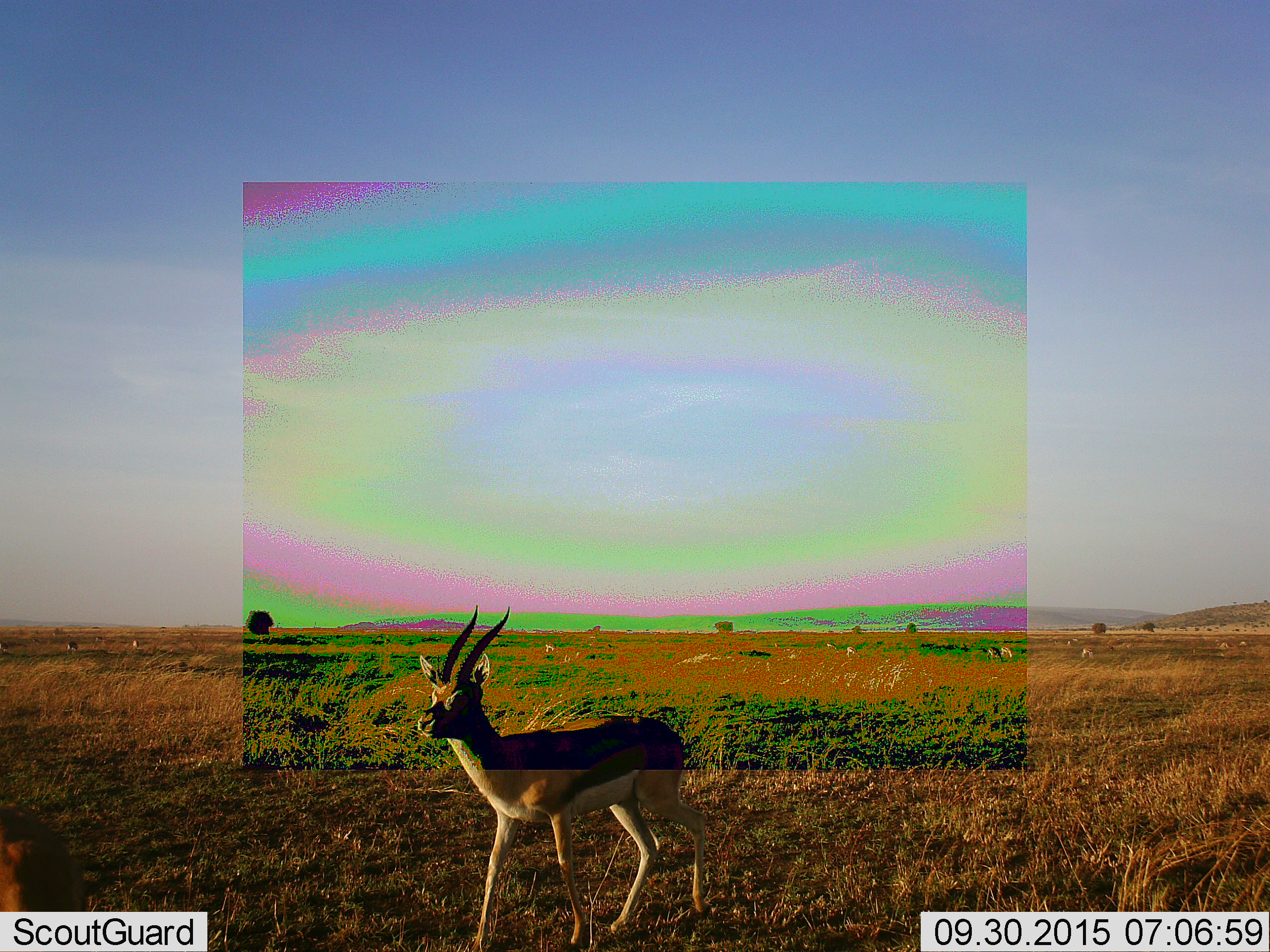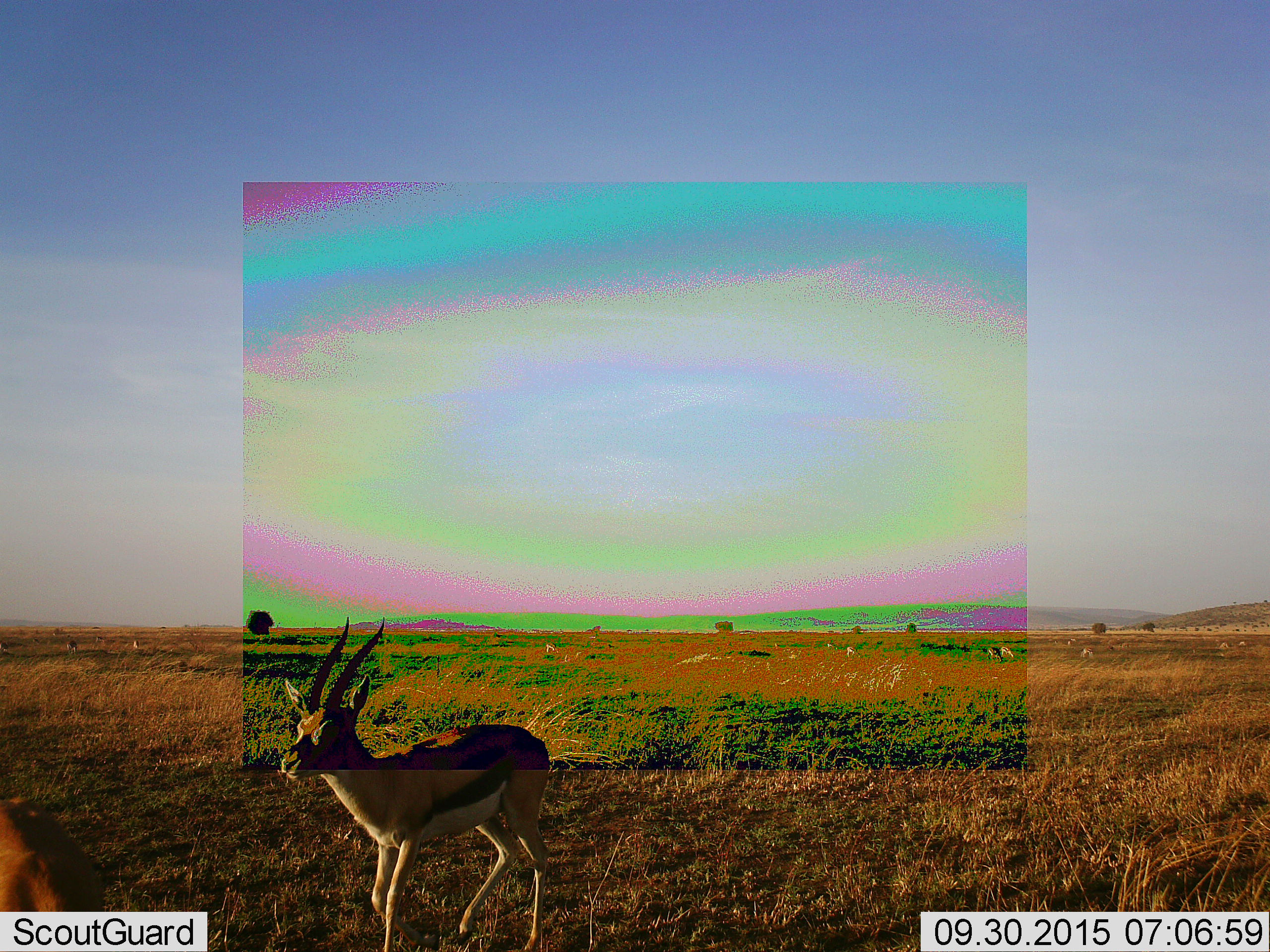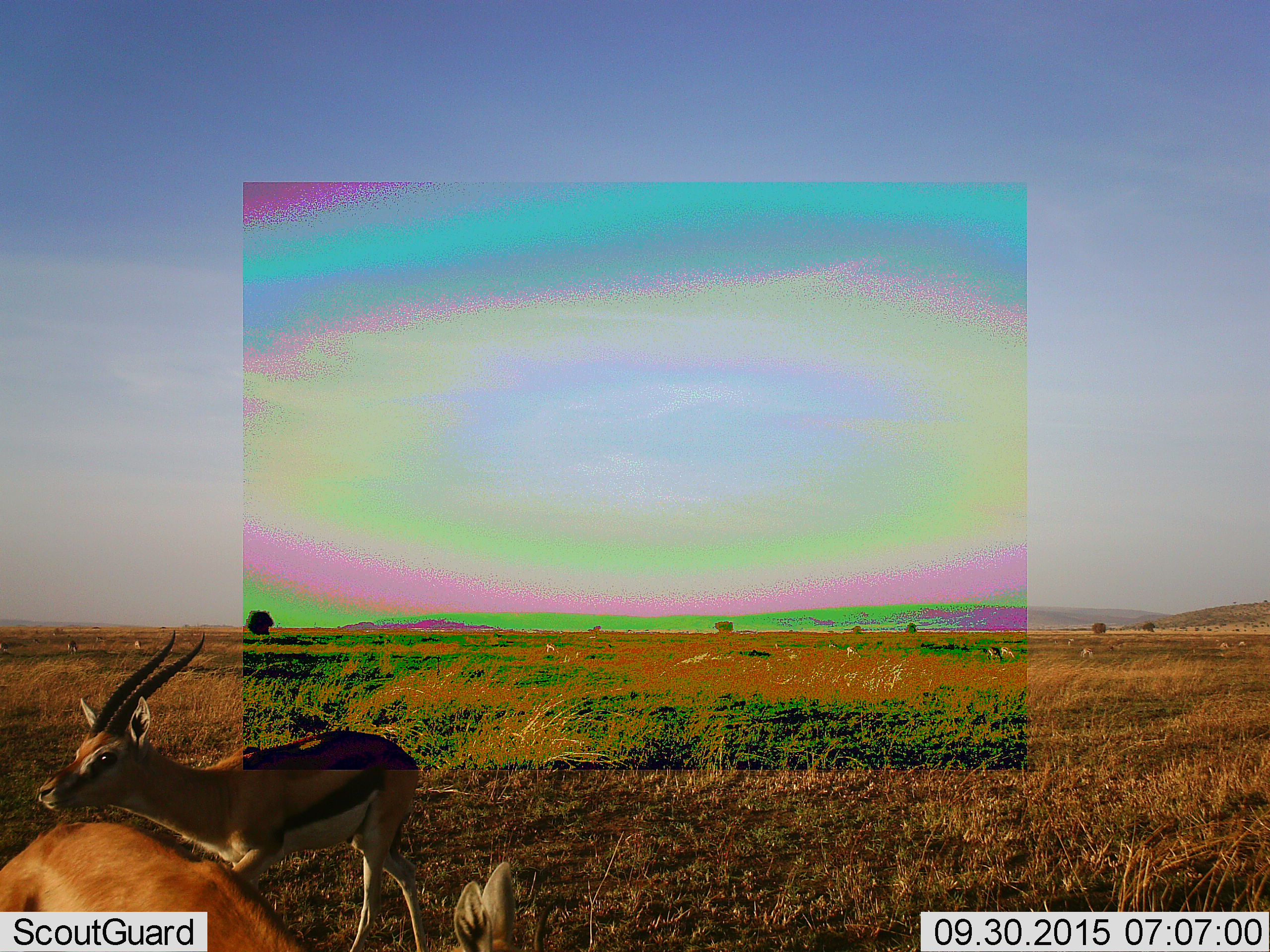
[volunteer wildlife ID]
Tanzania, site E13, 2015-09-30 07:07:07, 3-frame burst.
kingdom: Animalia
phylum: Chordata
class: Mammalia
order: Artiodactyla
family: Bovidae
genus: Eudorcas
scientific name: Eudorcas thomsonii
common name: thomson's gazelle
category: gazellethomsons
Gazellethomsons (thomson's gazelle) (Eudorcas thomsonii), count 11-50. Behavior (volunteer vote fractions): standing 50%, resting 17%, moving 92%, interacting 0%. Young present (vote fraction): 8%. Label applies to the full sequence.